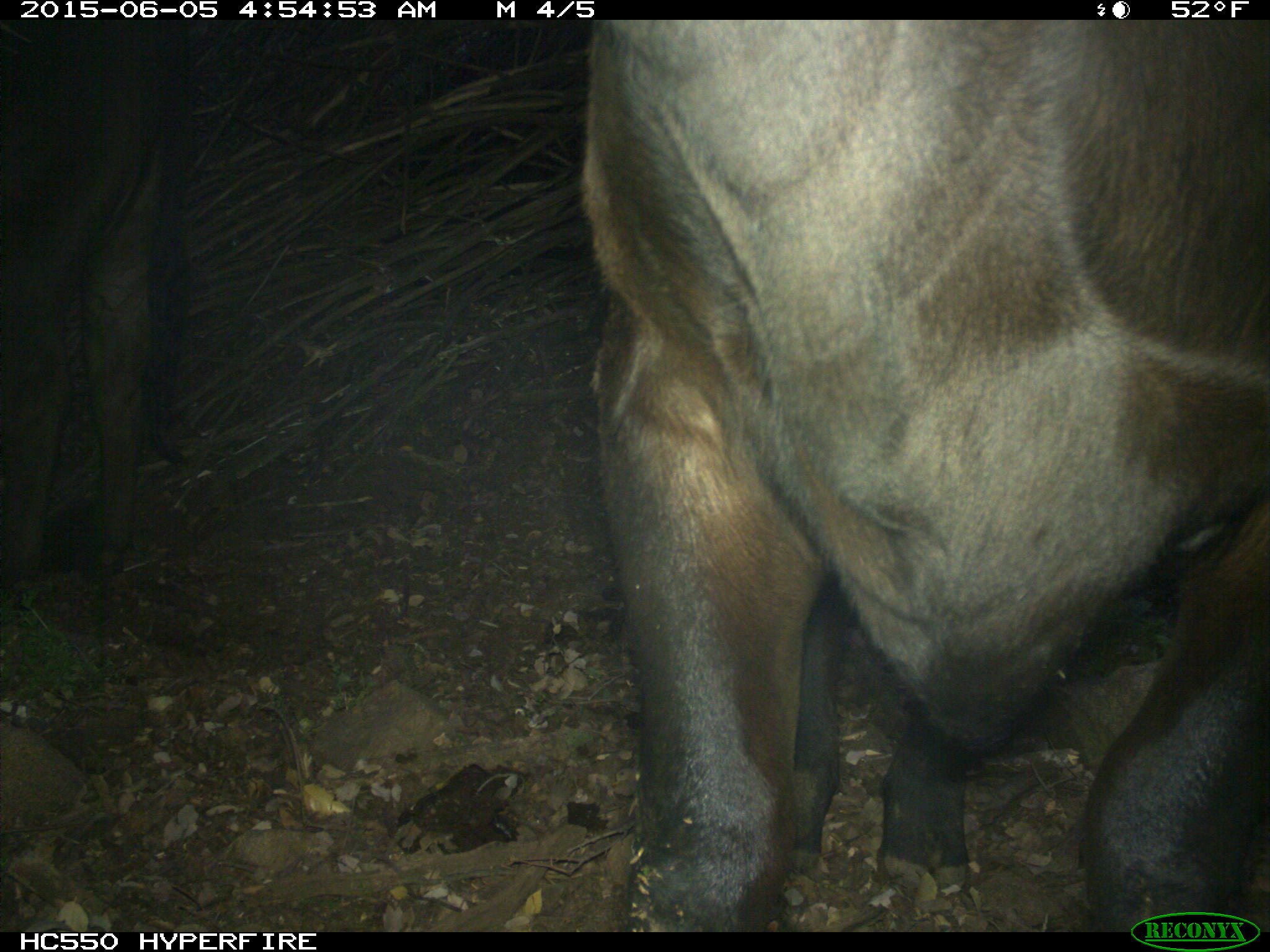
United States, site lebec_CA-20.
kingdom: Animalia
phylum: Chordata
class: Mammalia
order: Artiodactyla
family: Bovidae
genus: Bos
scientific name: Bos taurus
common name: domestic cow